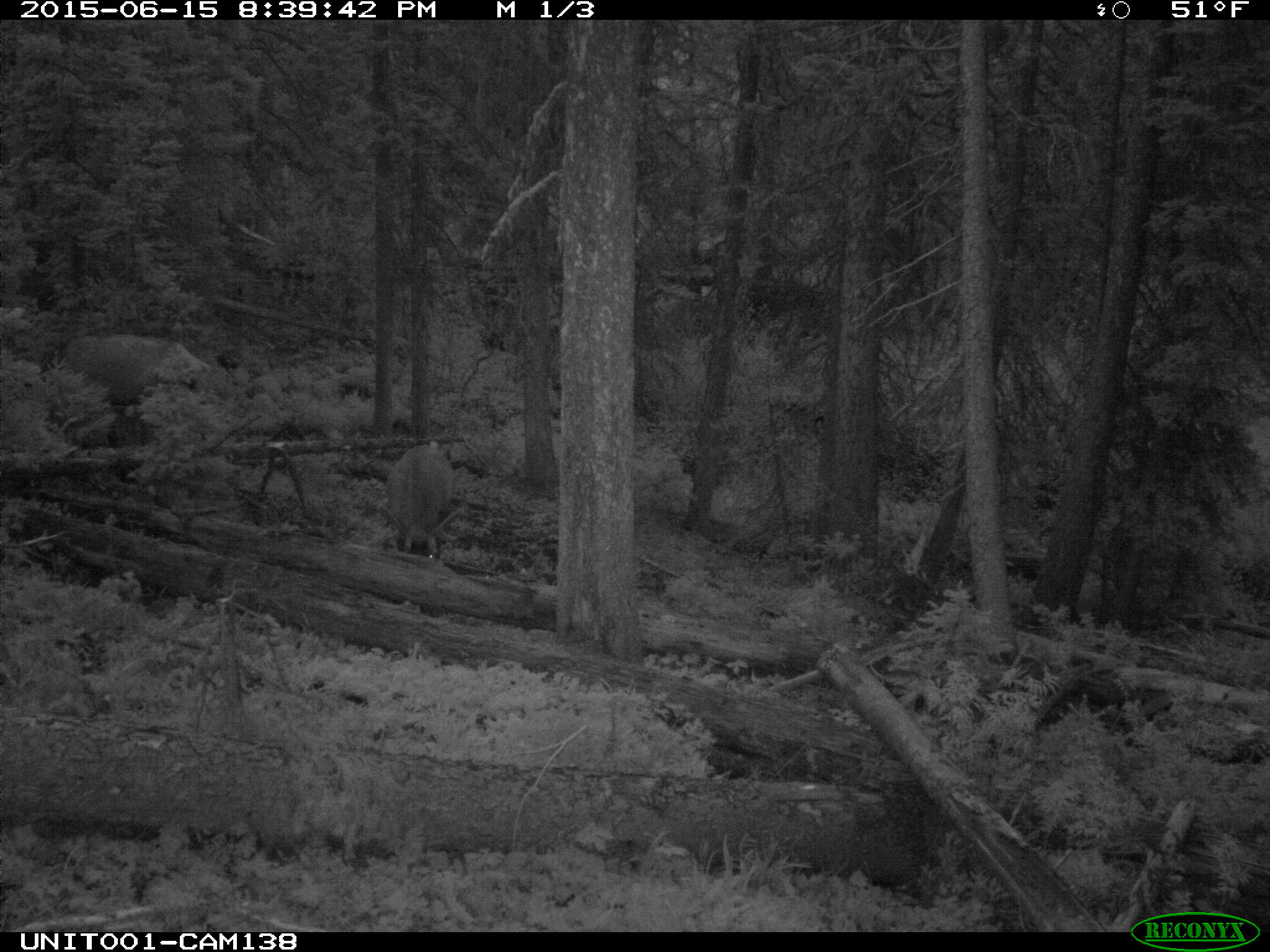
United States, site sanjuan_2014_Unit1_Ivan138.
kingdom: Animalia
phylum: Chordata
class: Mammalia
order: Artiodactyla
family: Cervidae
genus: Cervus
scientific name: Cervus elaphus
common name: red deer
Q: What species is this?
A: Cervus elaphus (red deer).